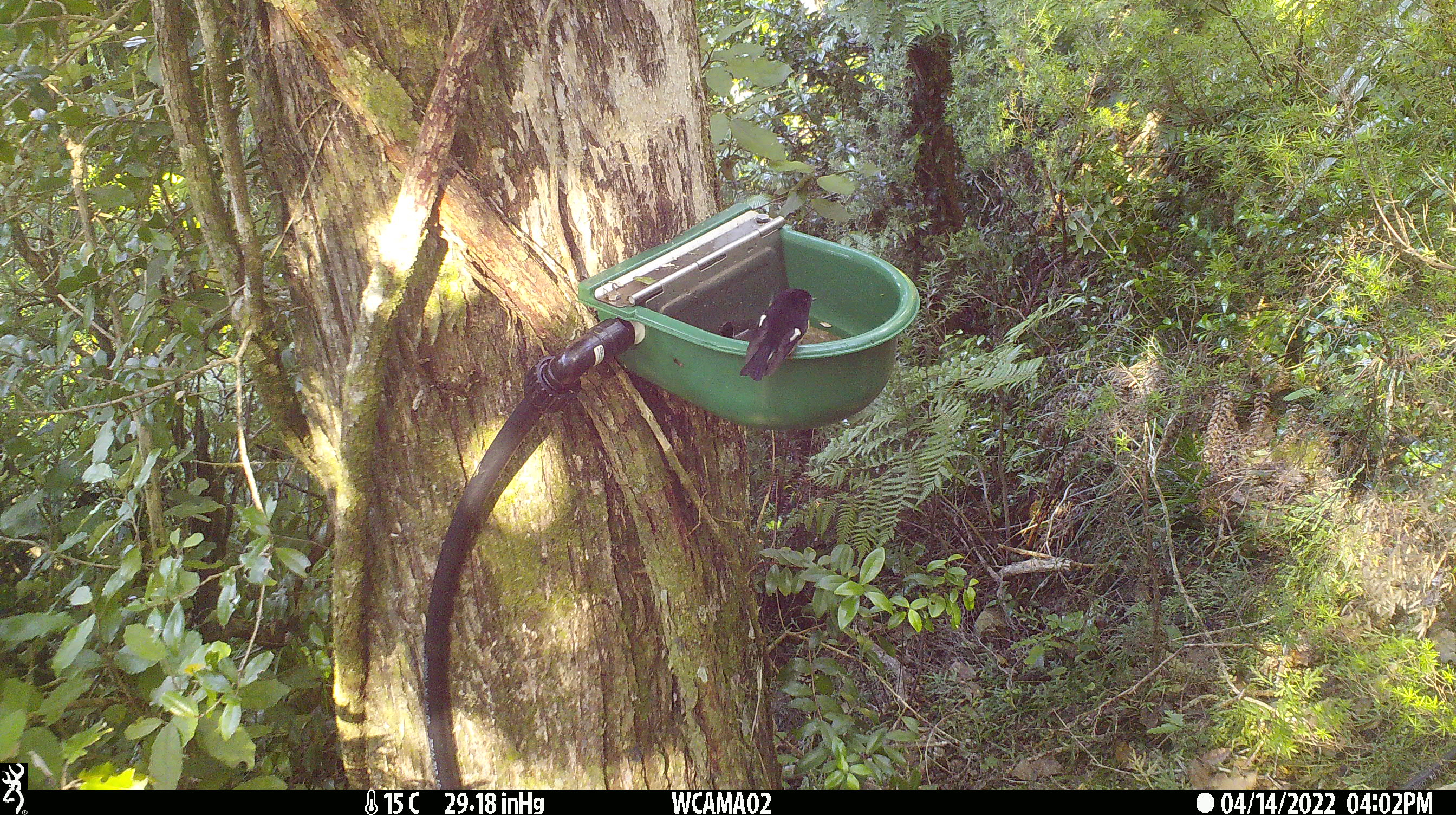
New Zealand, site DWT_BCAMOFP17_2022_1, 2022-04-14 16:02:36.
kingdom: Animalia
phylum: Chordata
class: Aves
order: Passeriformes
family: Petroicidae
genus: Petroica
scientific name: Petroica macrocephala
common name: tomtit